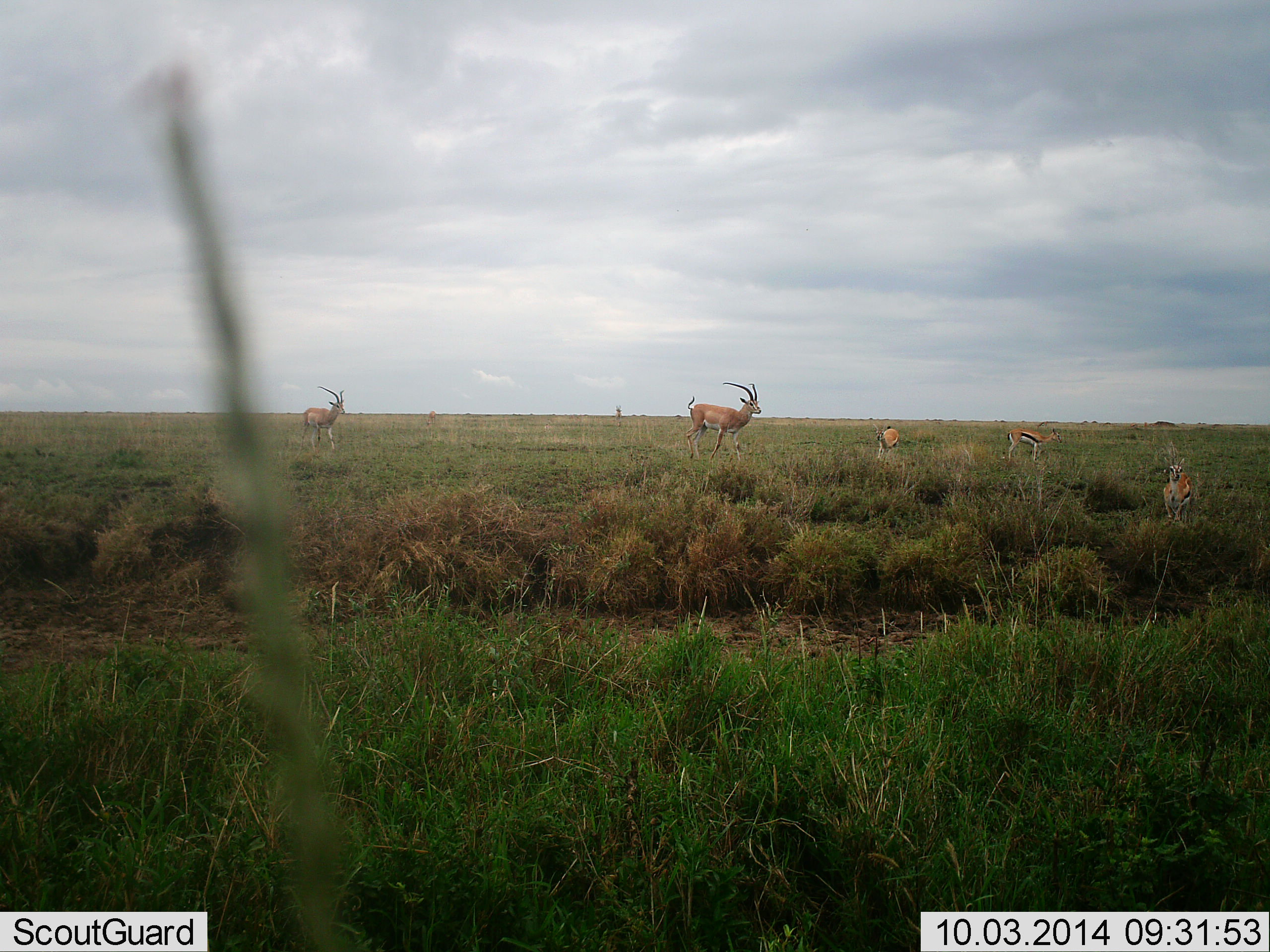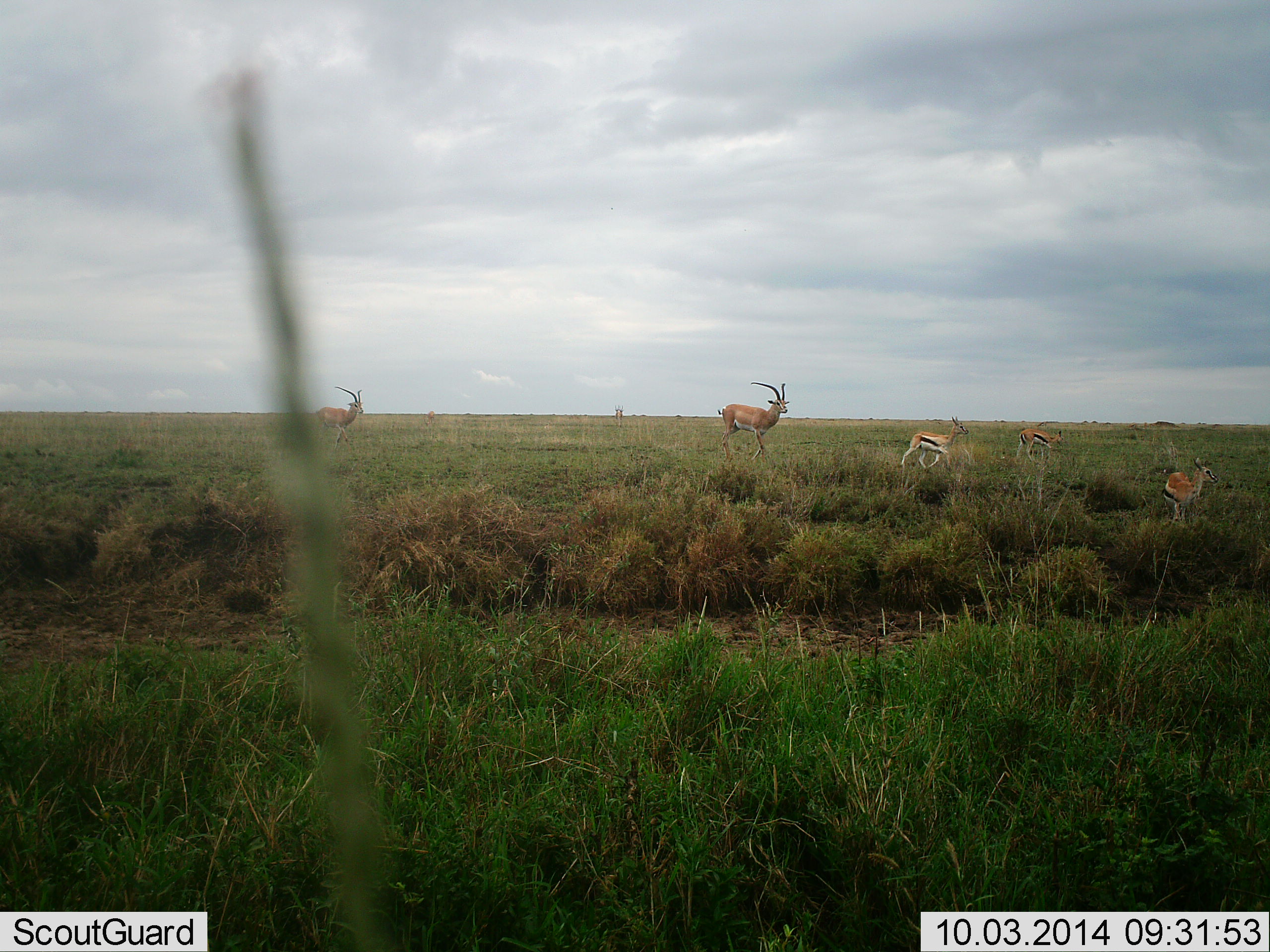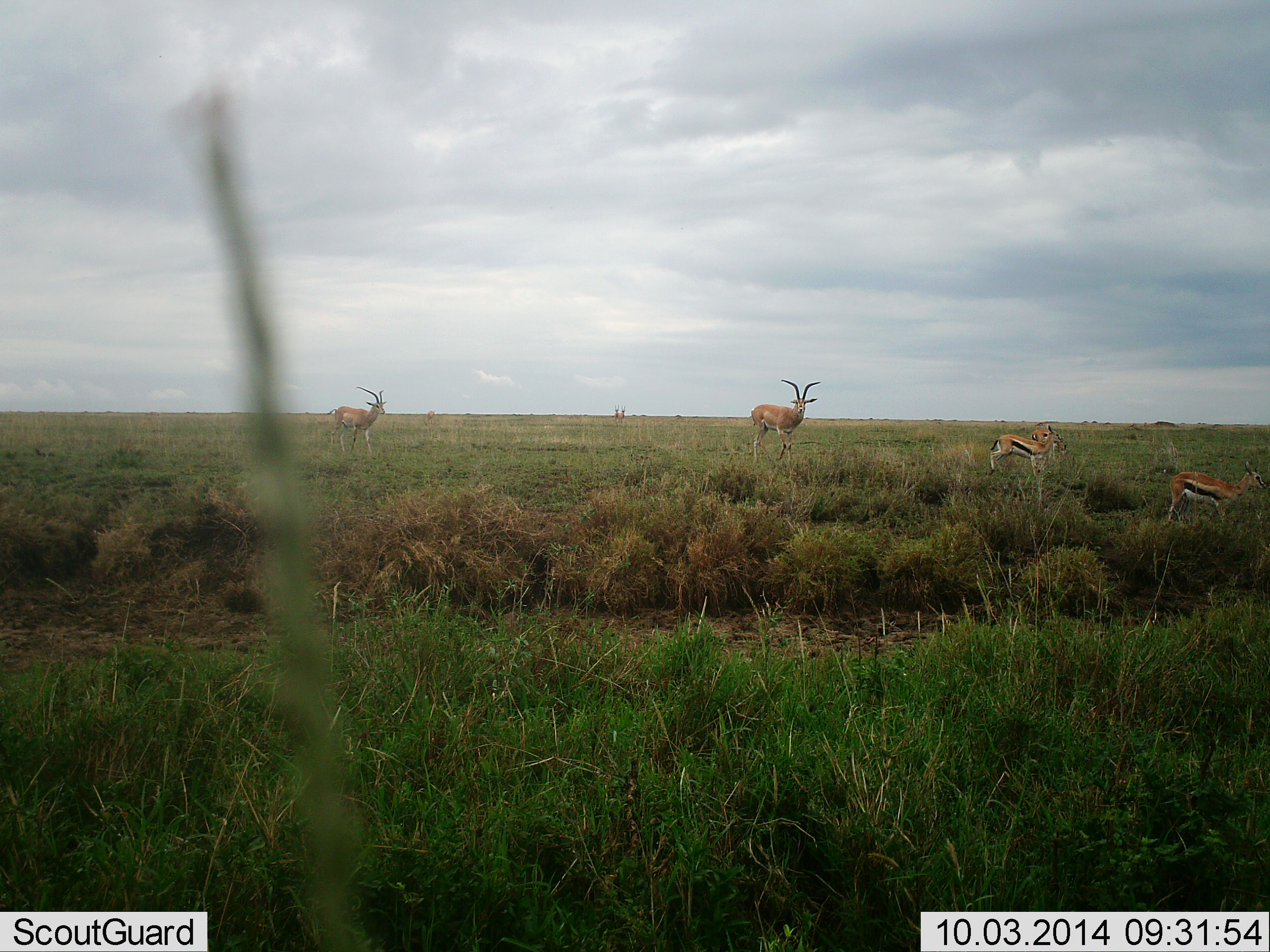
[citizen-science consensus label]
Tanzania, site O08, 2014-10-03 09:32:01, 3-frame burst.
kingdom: Animalia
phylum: Chordata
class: Mammalia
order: Artiodactyla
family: Bovidae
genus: Eudorcas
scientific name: Eudorcas thomsonii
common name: thomson's gazelle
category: gazellethomsons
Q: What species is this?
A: Gazellethomsons (thomson's gazelle) (Eudorcas thomsonii).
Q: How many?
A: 4.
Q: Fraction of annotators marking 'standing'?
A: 10%.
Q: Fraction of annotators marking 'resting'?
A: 0%.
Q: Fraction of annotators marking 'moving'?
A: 90%.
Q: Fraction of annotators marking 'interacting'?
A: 0%.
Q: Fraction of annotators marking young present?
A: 15%.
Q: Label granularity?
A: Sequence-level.